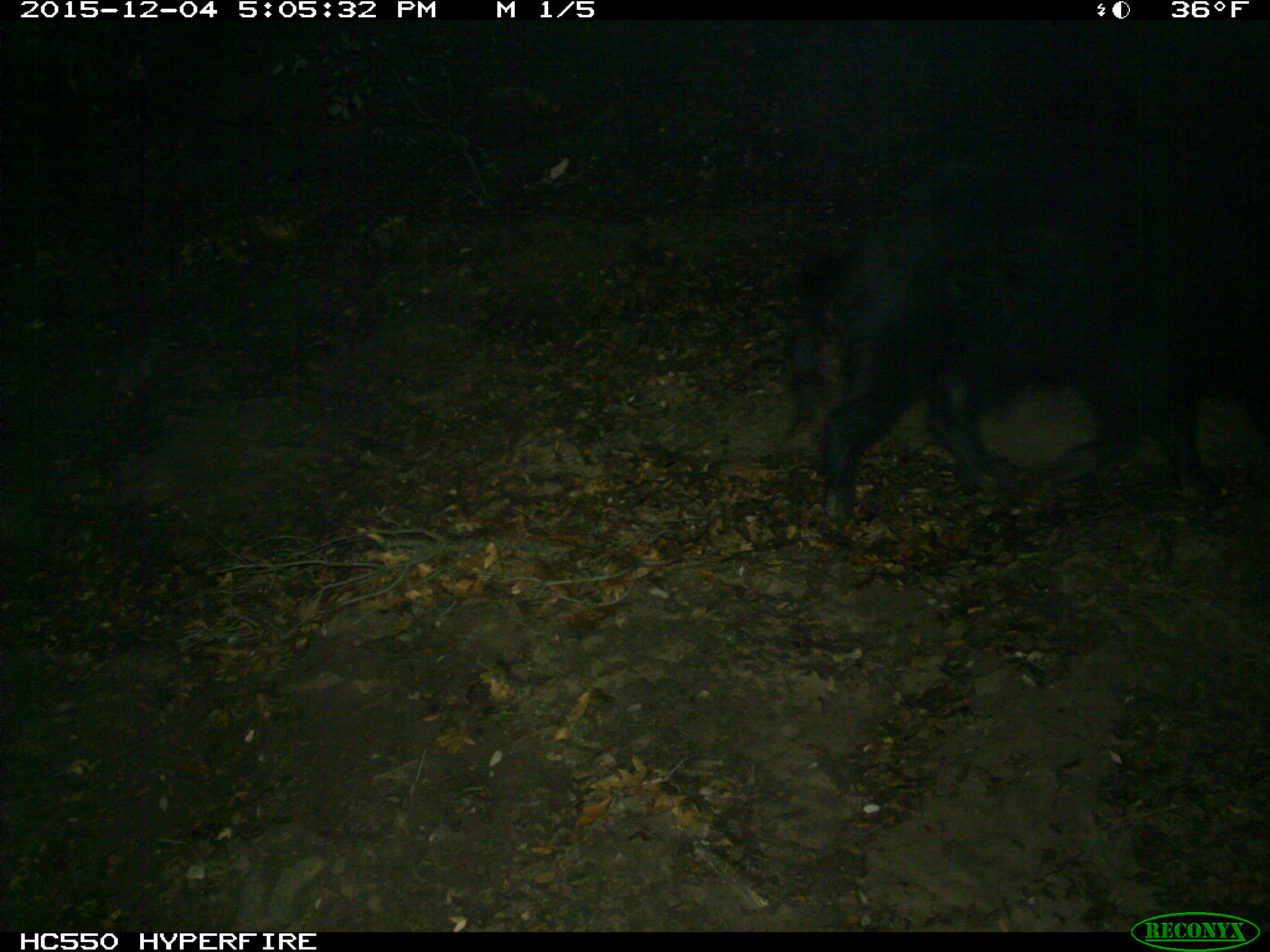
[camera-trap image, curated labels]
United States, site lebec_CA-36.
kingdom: Animalia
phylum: Chordata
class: Mammalia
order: Artiodactyla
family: Suidae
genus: Sus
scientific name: Sus scrofa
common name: wild boar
Sus scrofa (wild boar).